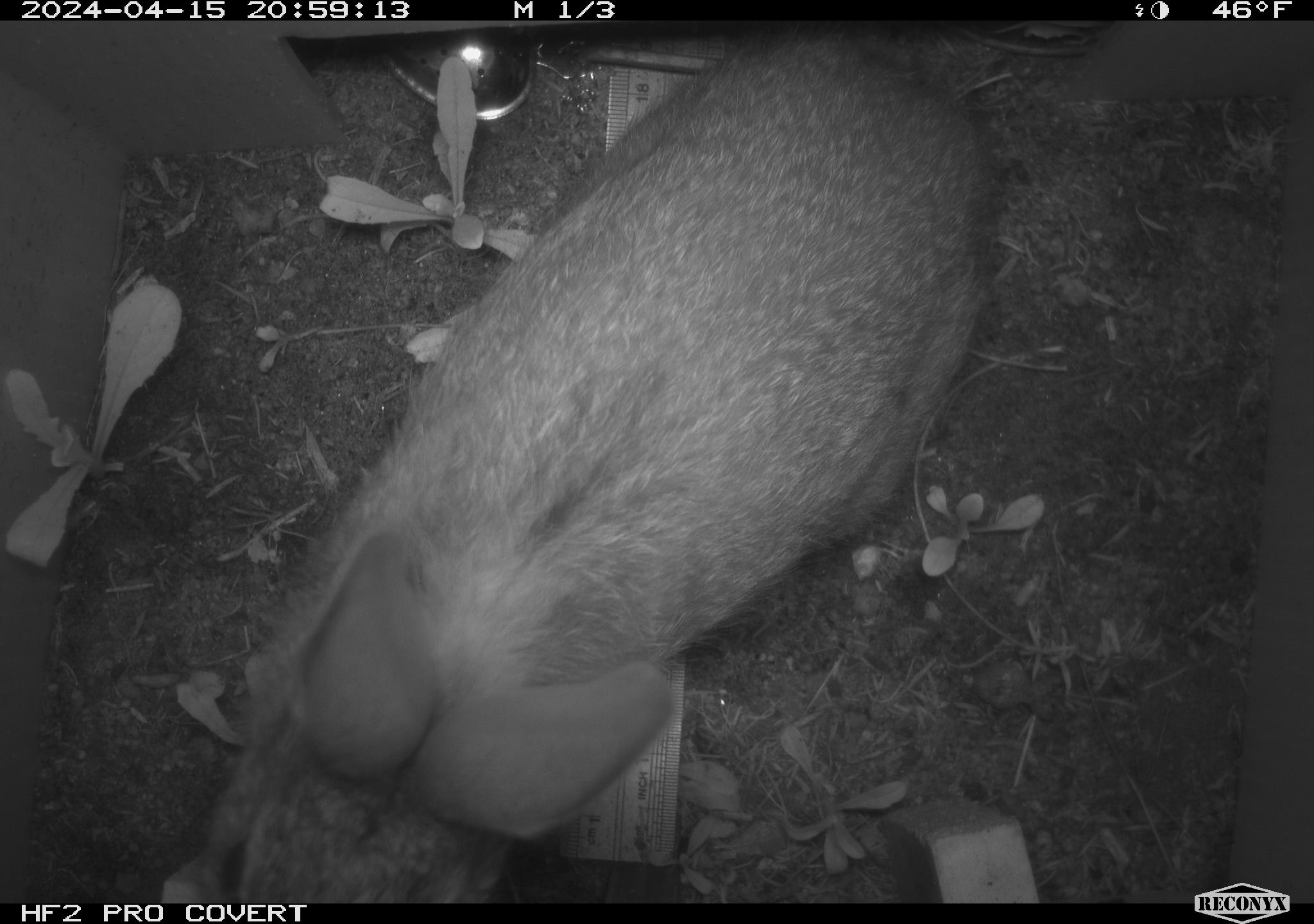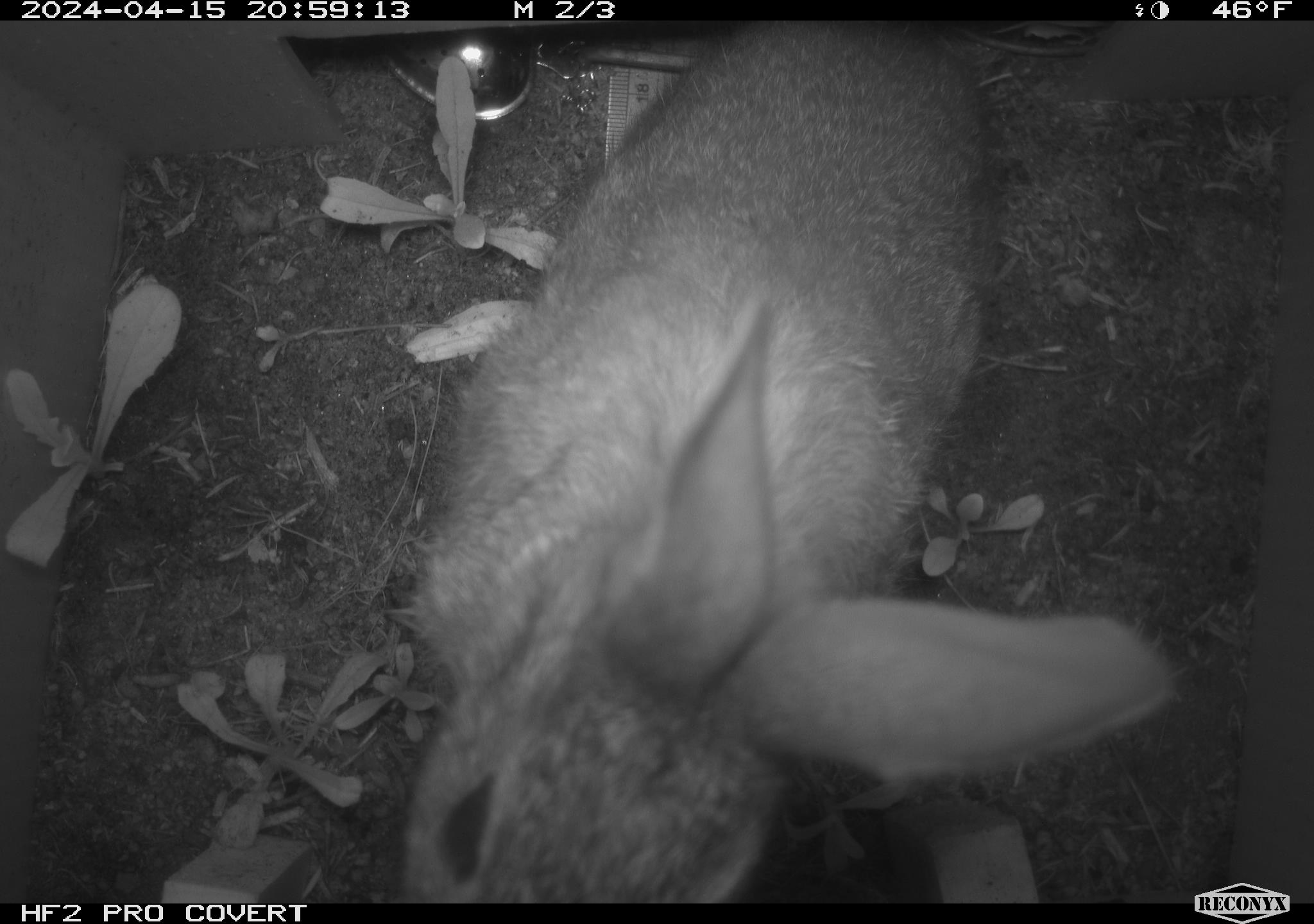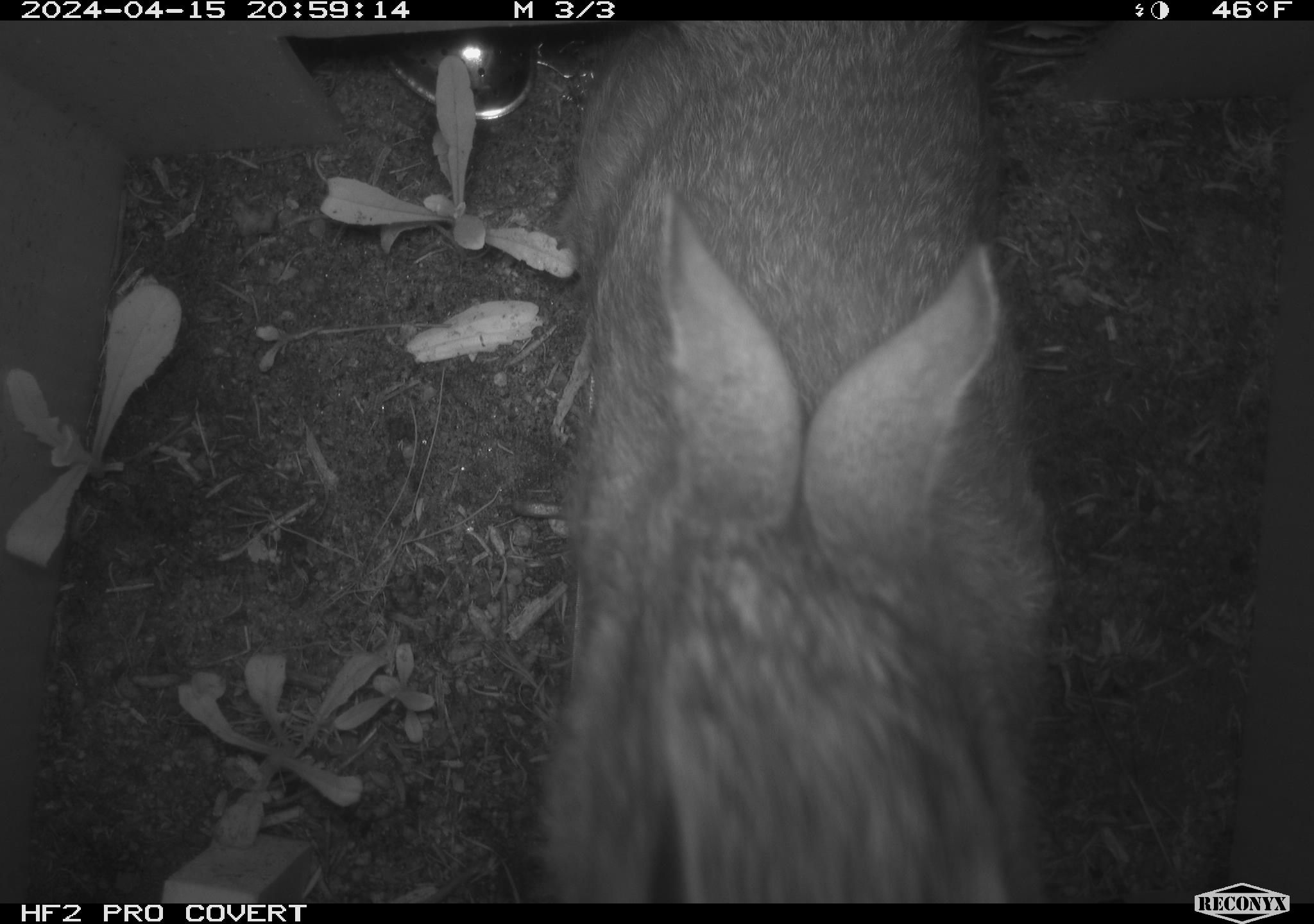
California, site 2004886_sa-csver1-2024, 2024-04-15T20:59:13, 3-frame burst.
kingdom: Animalia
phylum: Chordata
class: Mammalia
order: Lagomorpha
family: Leporidae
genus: Sylvilagus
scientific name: Sylvilagus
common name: cottontail rabbits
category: sylvilagus species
Sylvilagus species (cottontail rabbits) (Sylvilagus).